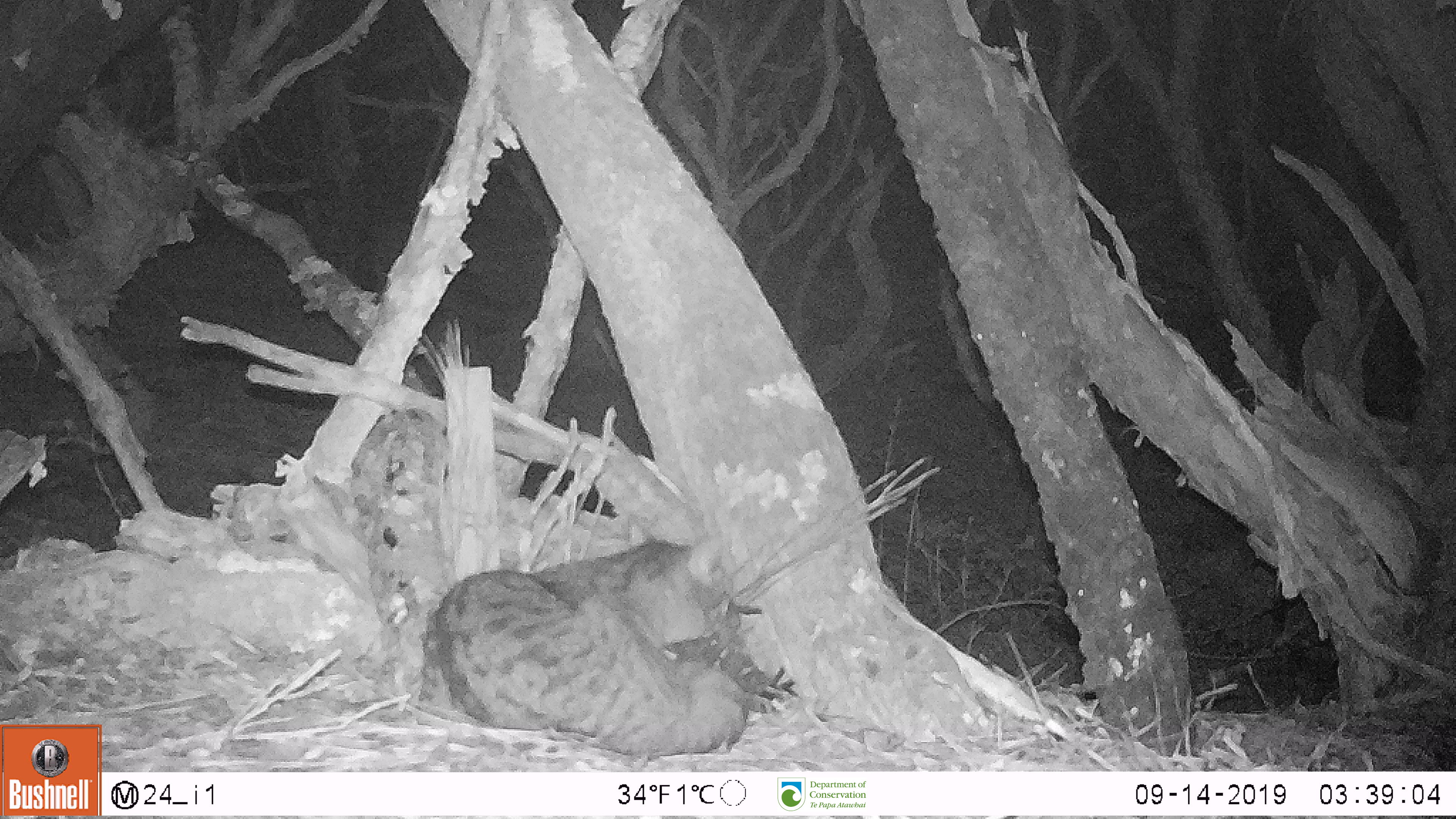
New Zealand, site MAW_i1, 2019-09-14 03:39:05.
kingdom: Animalia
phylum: Chordata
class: Mammalia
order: Carnivora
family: Felidae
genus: Felis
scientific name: Felis catus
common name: domestic cat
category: cat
Cat (domestic cat) (Felis catus).